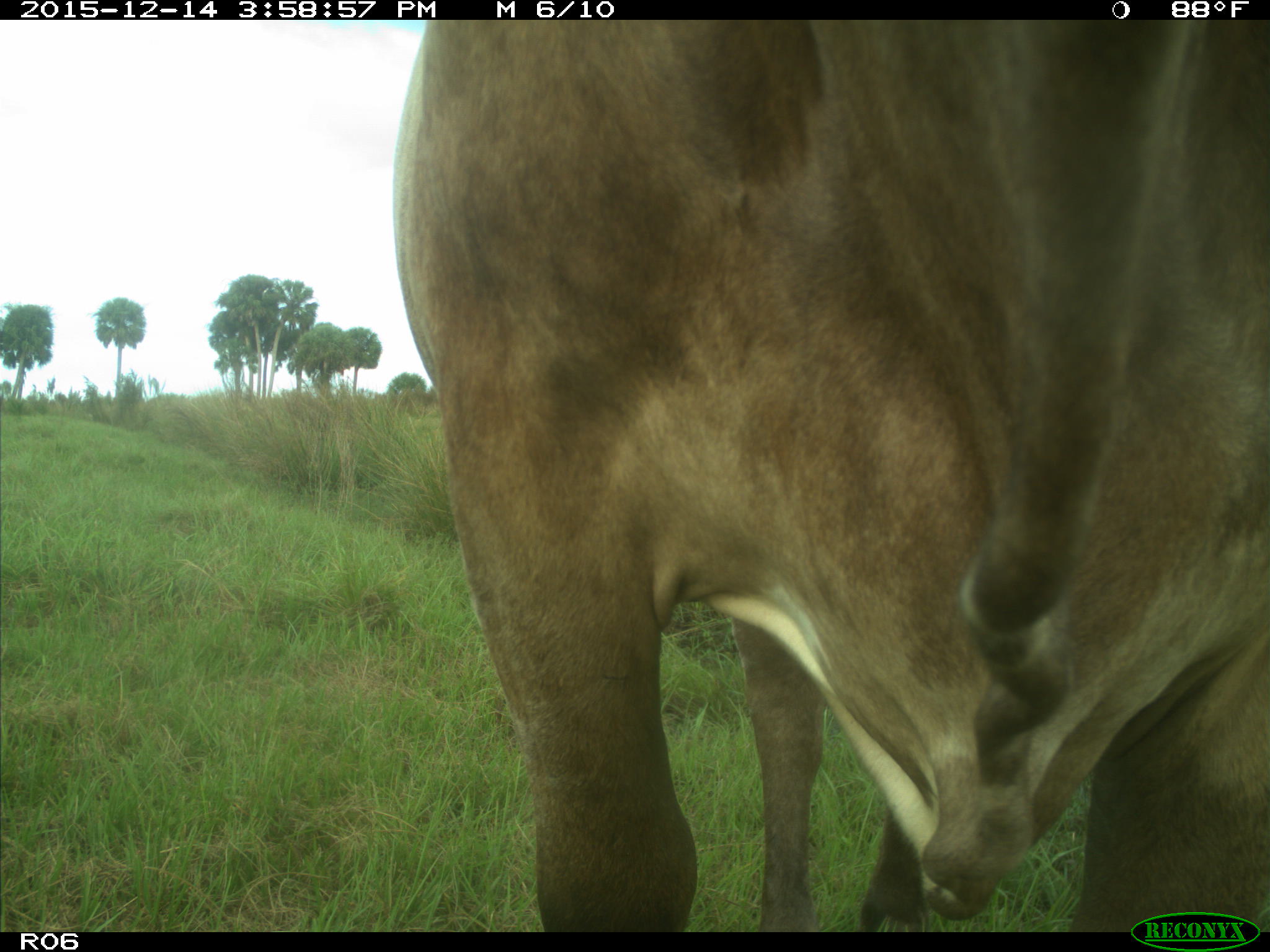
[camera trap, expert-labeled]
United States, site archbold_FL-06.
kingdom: Animalia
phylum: Chordata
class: Mammalia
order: Artiodactyla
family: Bovidae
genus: Bos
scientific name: Bos taurus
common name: domestic cow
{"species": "Bos taurus (domestic cow)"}